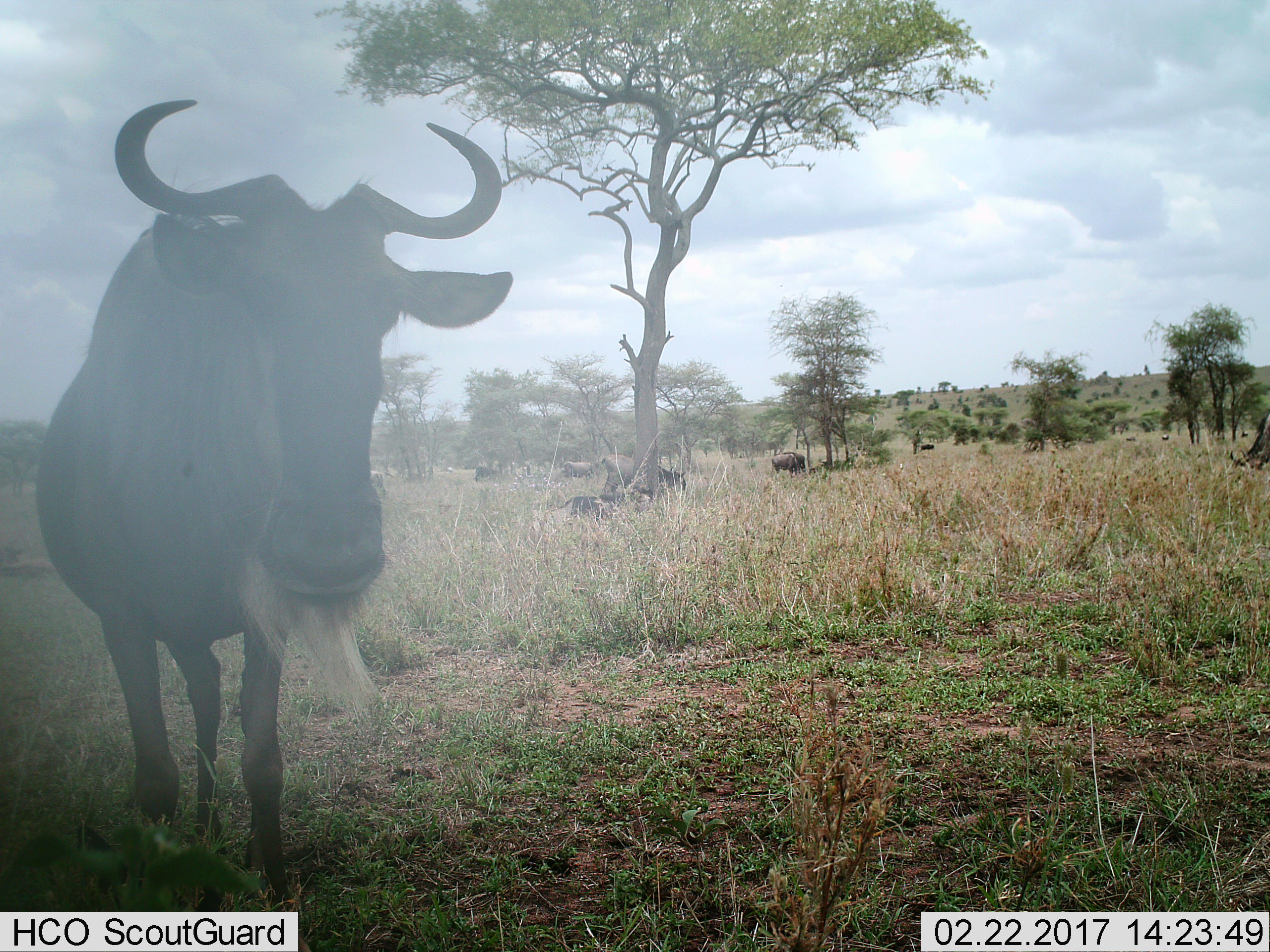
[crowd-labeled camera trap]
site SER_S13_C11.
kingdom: Animalia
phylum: Chordata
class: Mammalia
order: Artiodactyla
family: Bovidae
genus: Connochaetes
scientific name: Connochaetes taurinus taurinus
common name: blue wildebeest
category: wildebeestblue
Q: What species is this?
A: Wildebeestblue (blue wildebeest) (Connochaetes taurinus taurinus).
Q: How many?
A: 1.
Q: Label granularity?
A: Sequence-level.